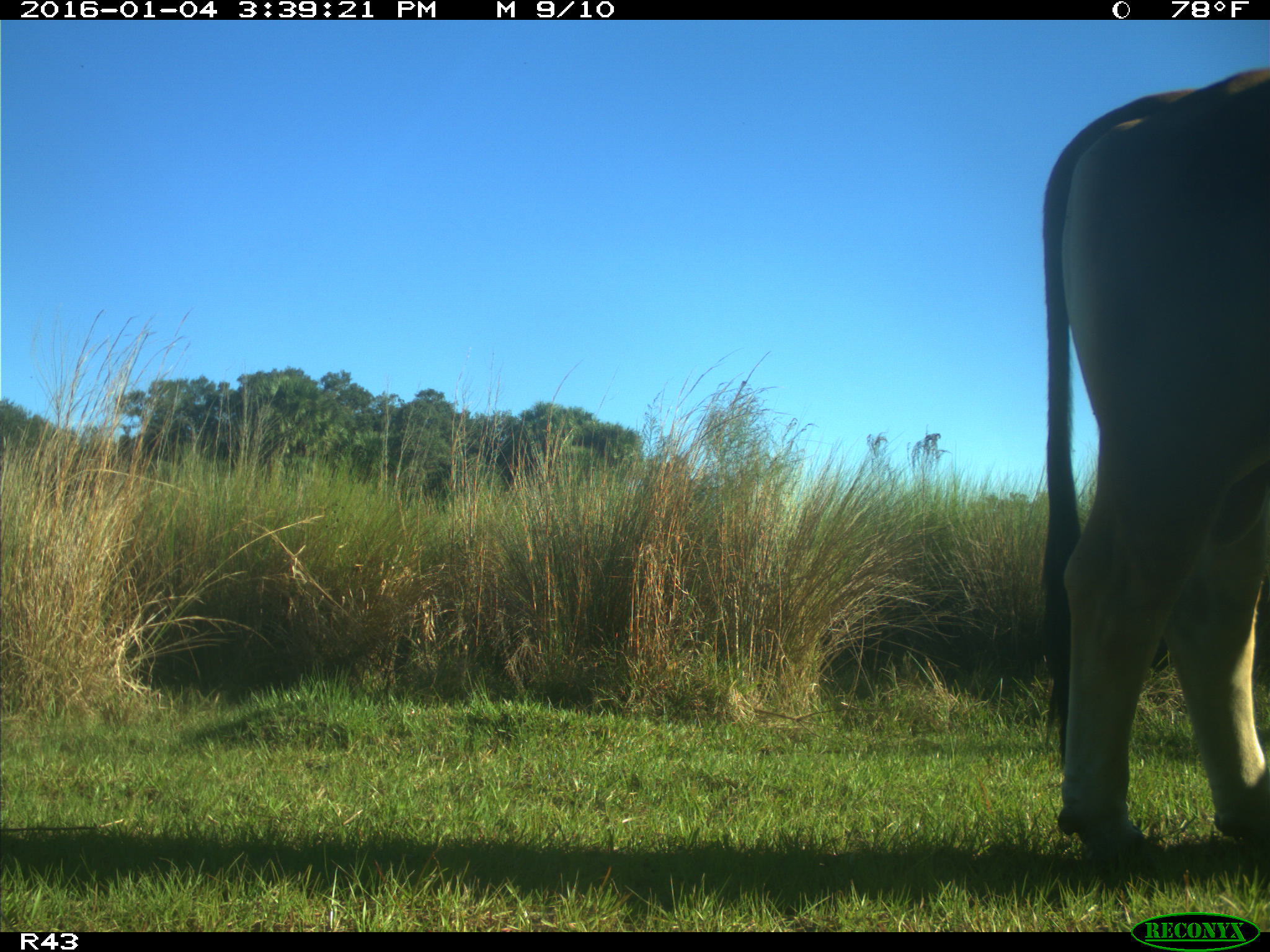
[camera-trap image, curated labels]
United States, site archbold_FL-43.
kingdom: Animalia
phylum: Chordata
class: Mammalia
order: Artiodactyla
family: Bovidae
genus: Bos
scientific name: Bos taurus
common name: domestic cow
Bos taurus (domestic cow).